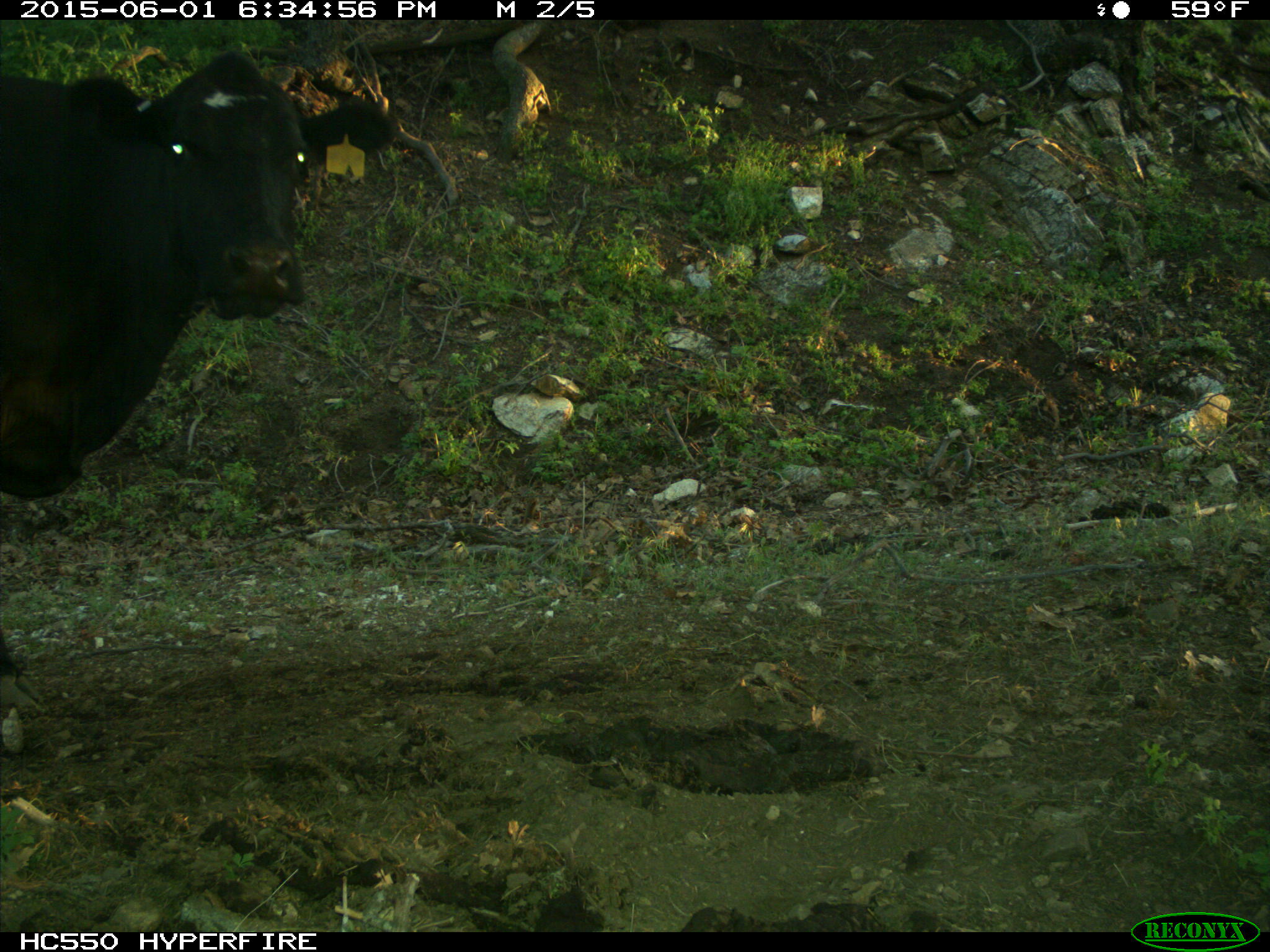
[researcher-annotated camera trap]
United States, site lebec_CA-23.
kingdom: Animalia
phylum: Chordata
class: Mammalia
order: Artiodactyla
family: Bovidae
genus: Bos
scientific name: Bos taurus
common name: domestic cow